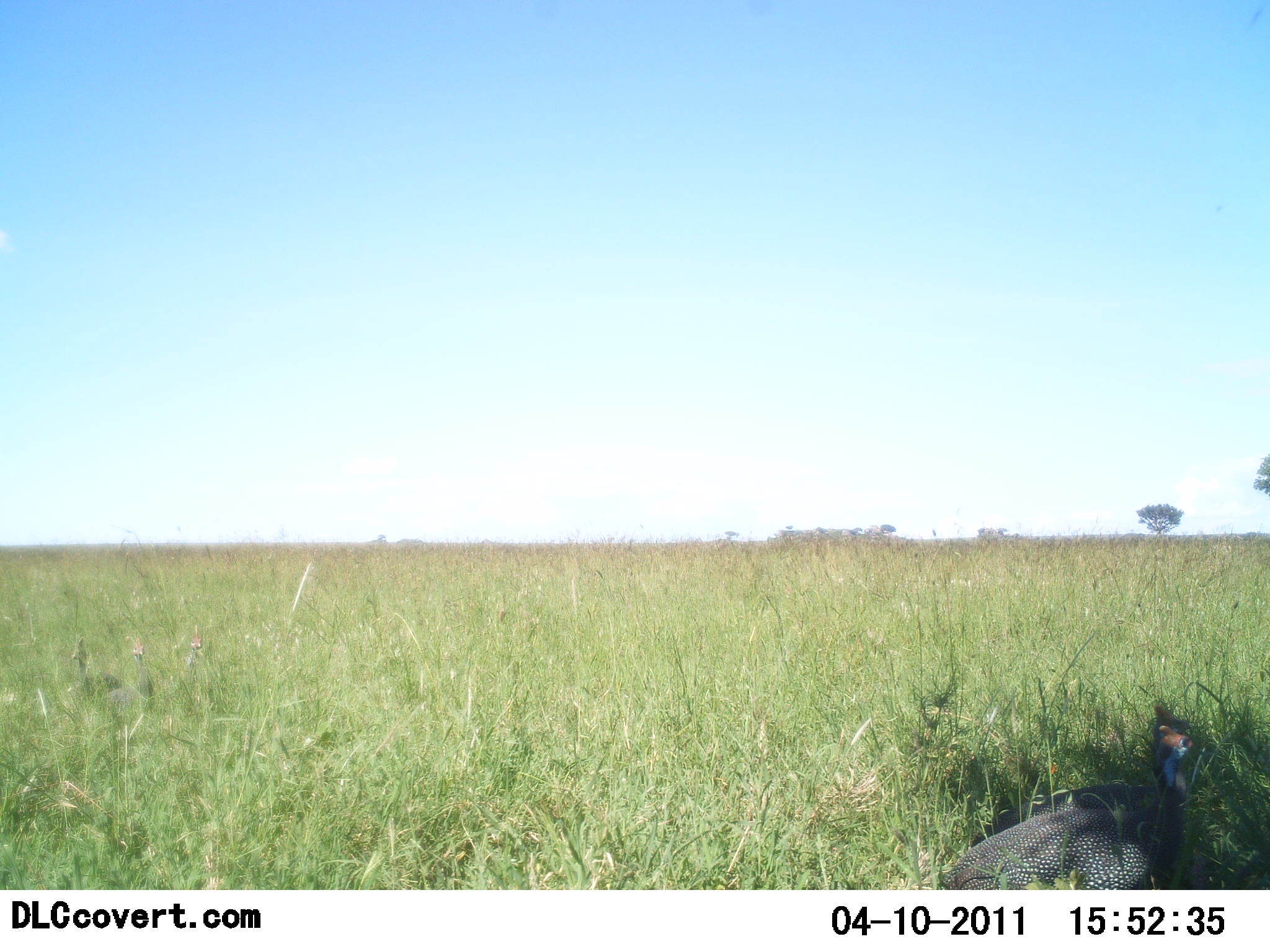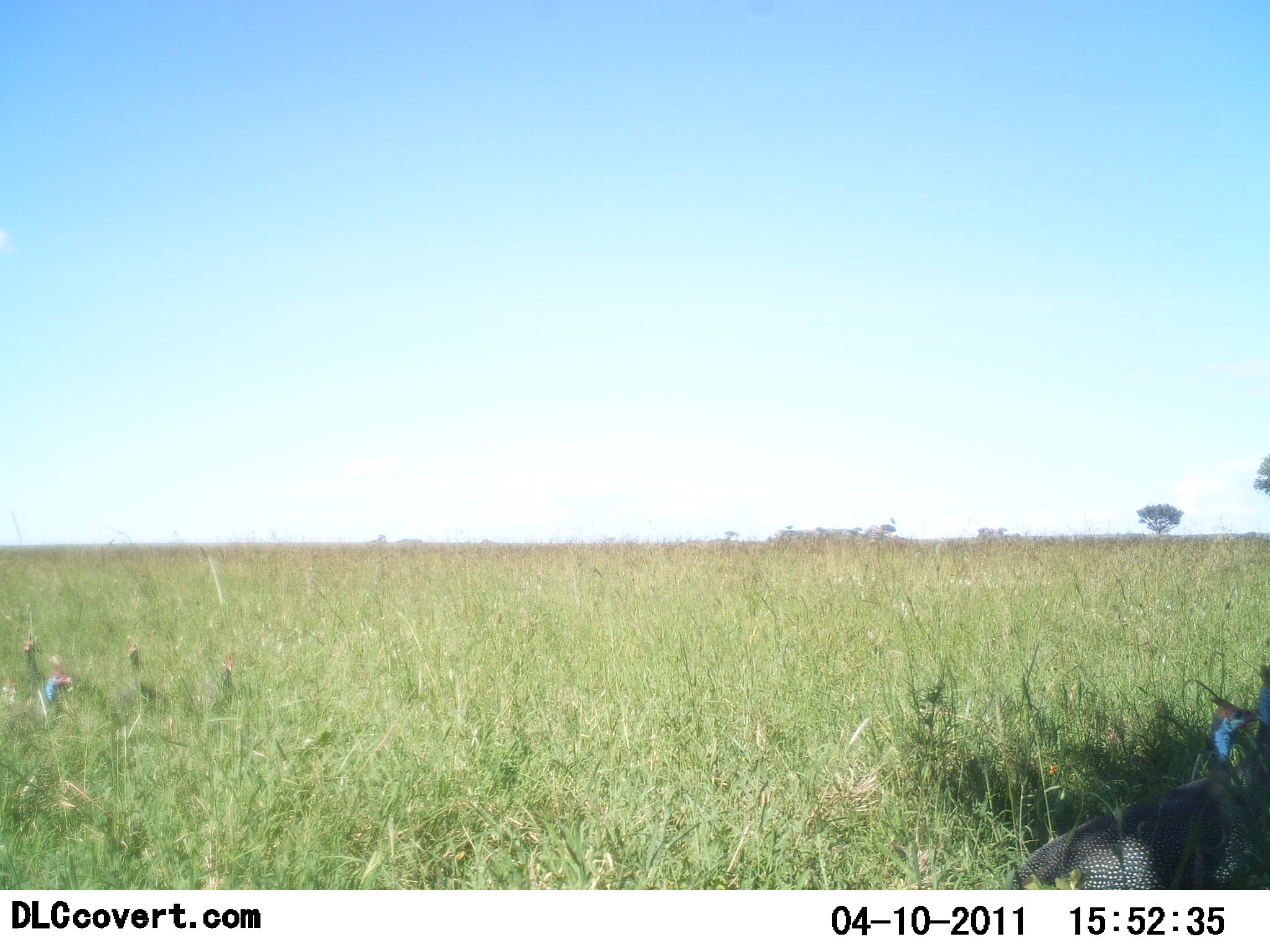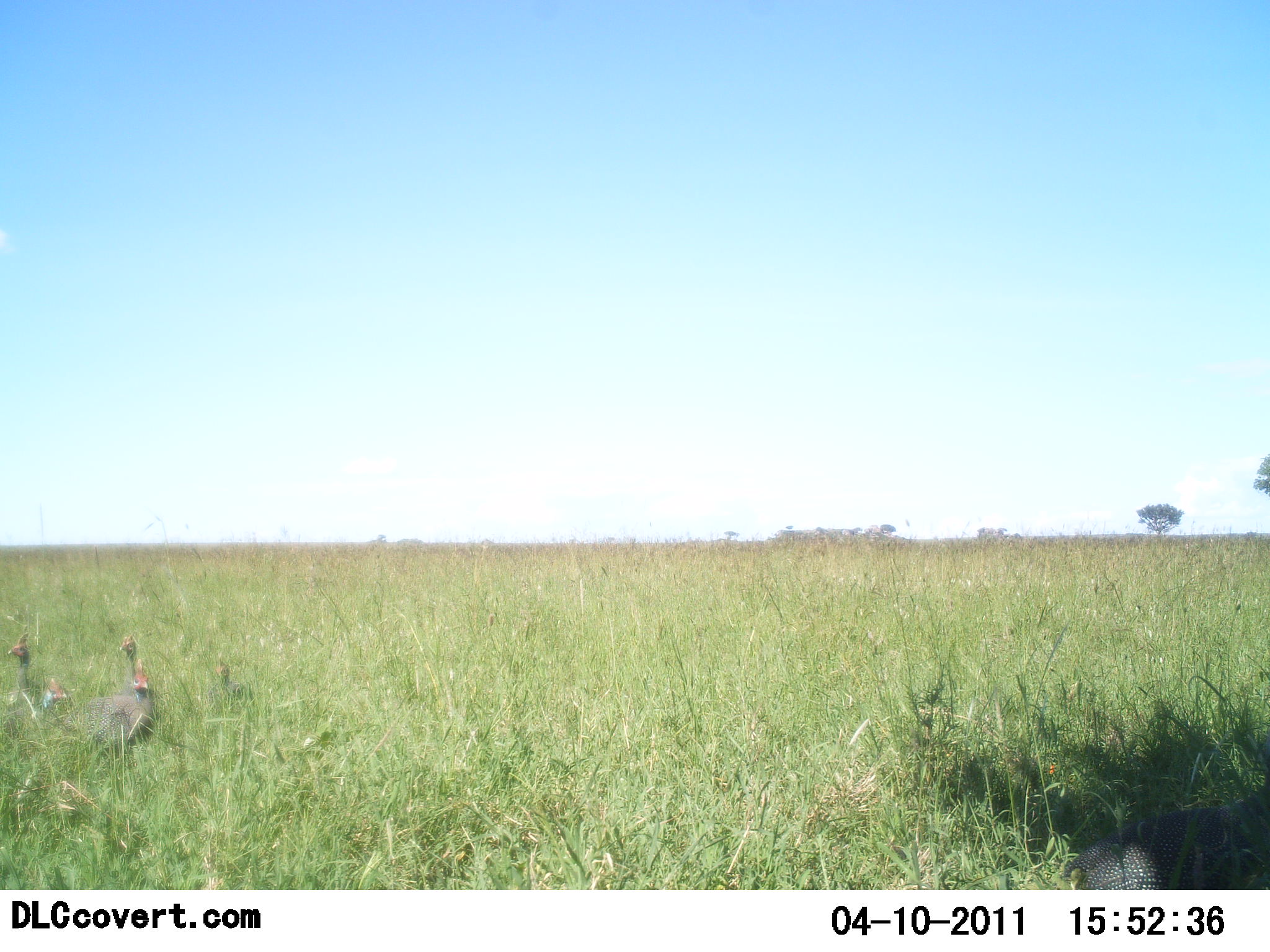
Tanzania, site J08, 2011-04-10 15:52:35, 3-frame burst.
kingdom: Animalia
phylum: Chordata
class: Aves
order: Galliformes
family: Numididae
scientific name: Numididae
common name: guinea fowl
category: guineafowl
Guineafowl (guinea fowl) (Numididae), count 3. Behavior (volunteer vote fractions): standing 20%, resting 0%, moving 90%, interacting 0%. Young present (vote fraction): 0%. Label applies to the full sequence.